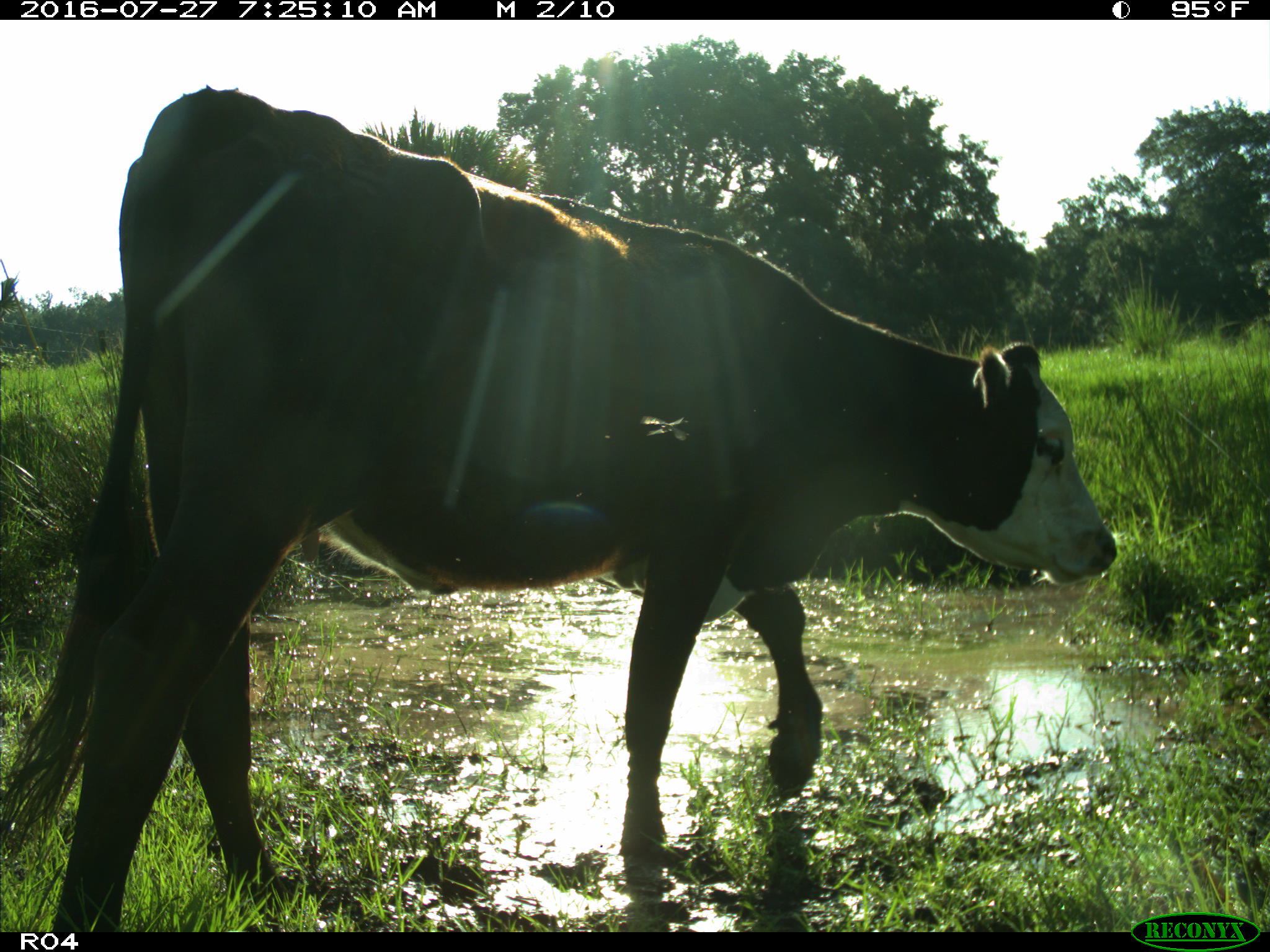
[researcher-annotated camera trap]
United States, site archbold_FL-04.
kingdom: Animalia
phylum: Chordata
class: Mammalia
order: Artiodactyla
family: Bovidae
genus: Bos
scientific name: Bos taurus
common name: domestic cow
Bos taurus (domestic cow).